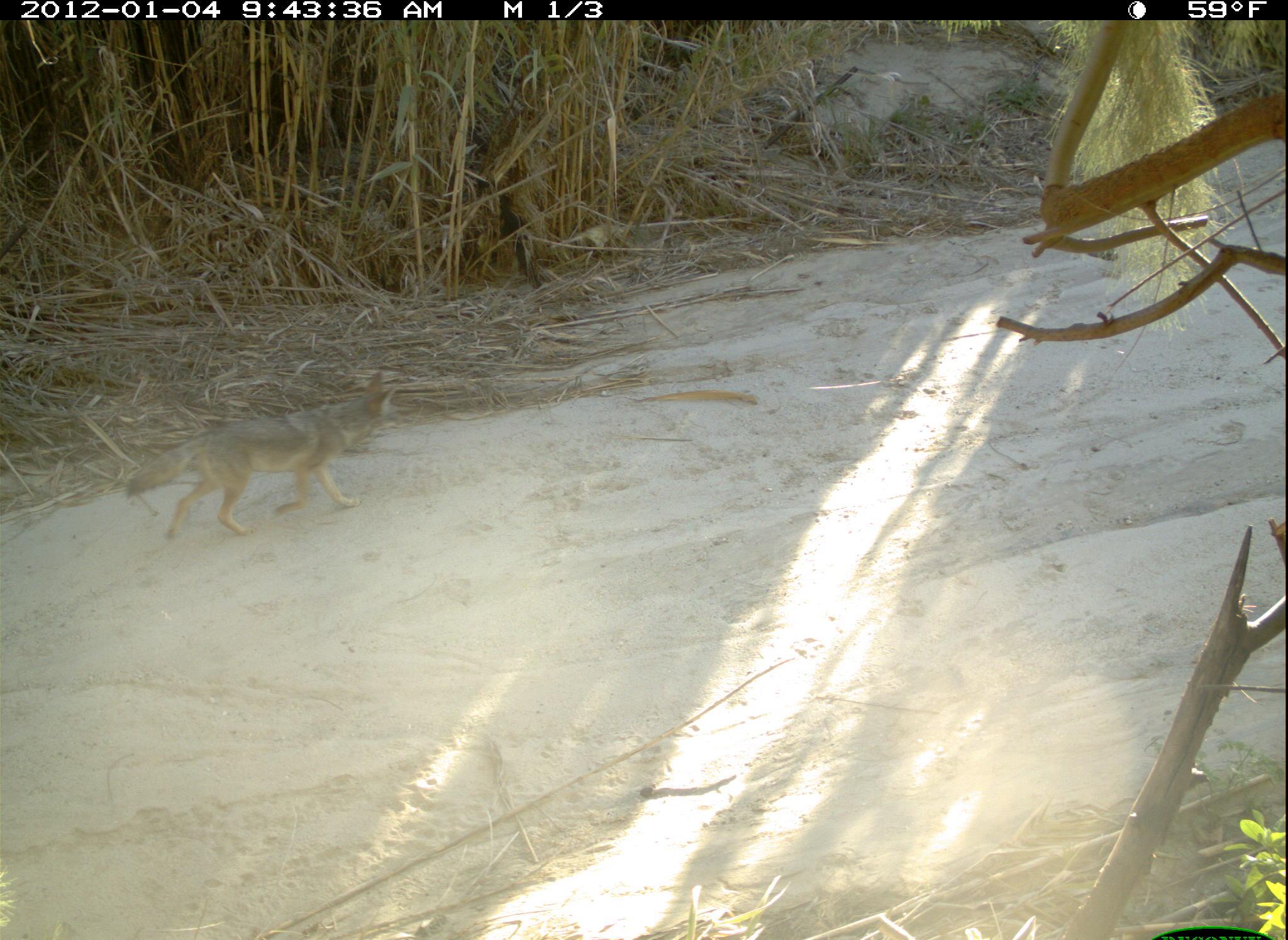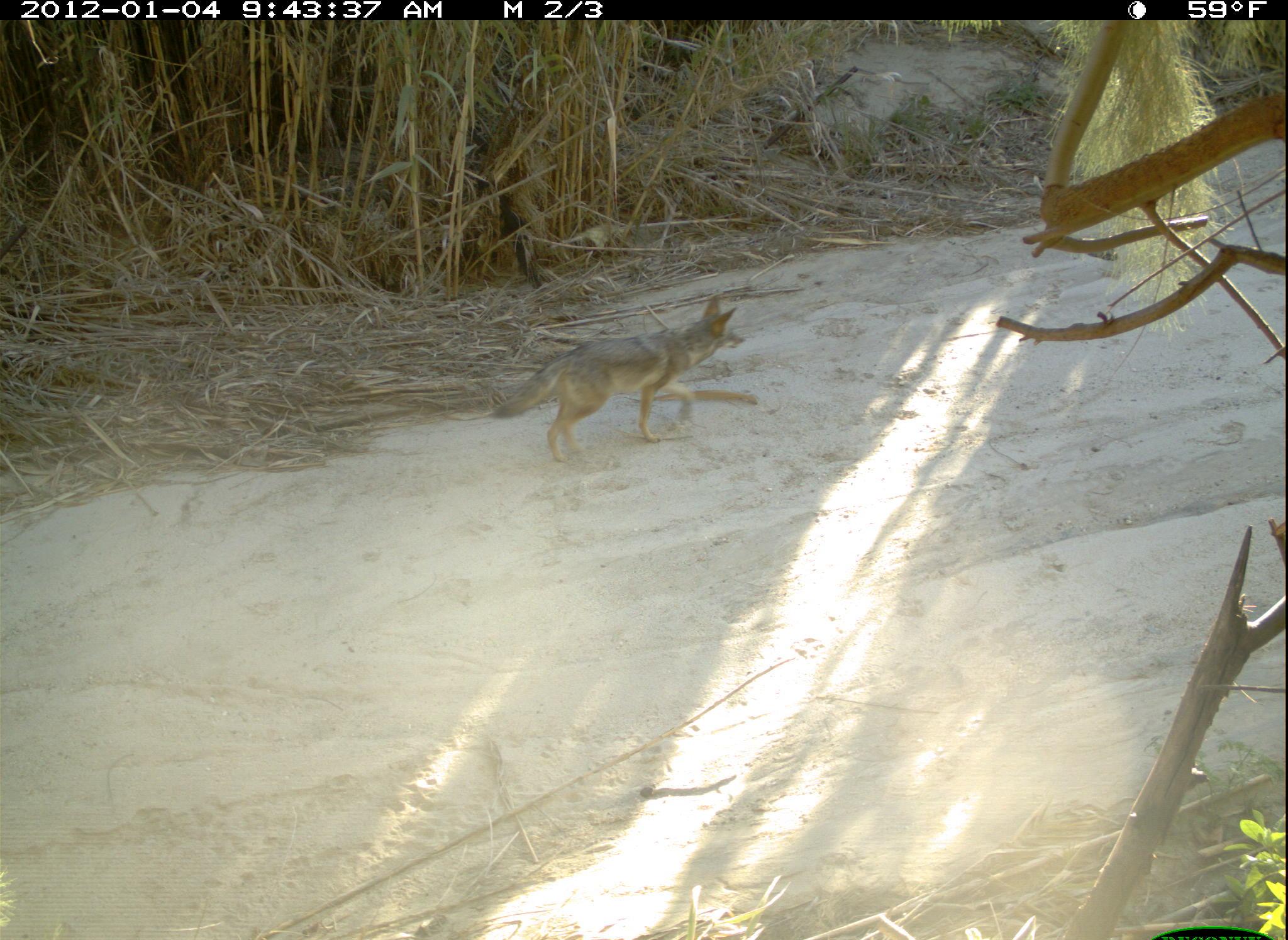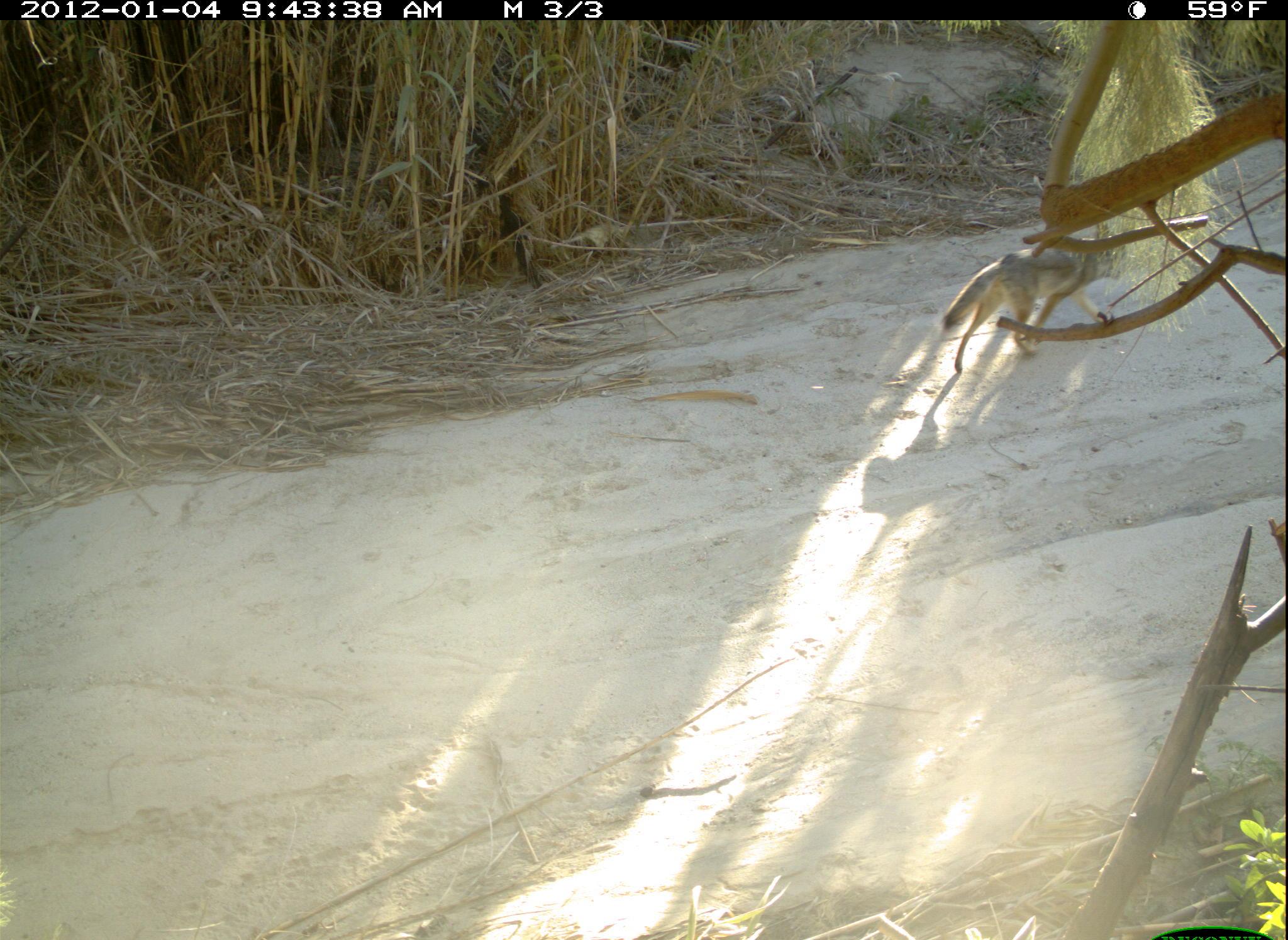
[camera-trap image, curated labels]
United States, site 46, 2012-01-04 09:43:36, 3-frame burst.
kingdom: Animalia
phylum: Chordata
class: Mammalia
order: Carnivora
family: Canidae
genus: Canis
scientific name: Canis latrans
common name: coyote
Coyote (Canis latrans).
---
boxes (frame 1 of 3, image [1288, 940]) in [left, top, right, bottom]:
coyote: [119, 369, 414, 554]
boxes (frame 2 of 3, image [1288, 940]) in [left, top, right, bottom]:
coyote: [478, 293, 753, 467]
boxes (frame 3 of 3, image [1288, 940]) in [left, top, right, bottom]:
coyote: [926, 217, 1182, 379]